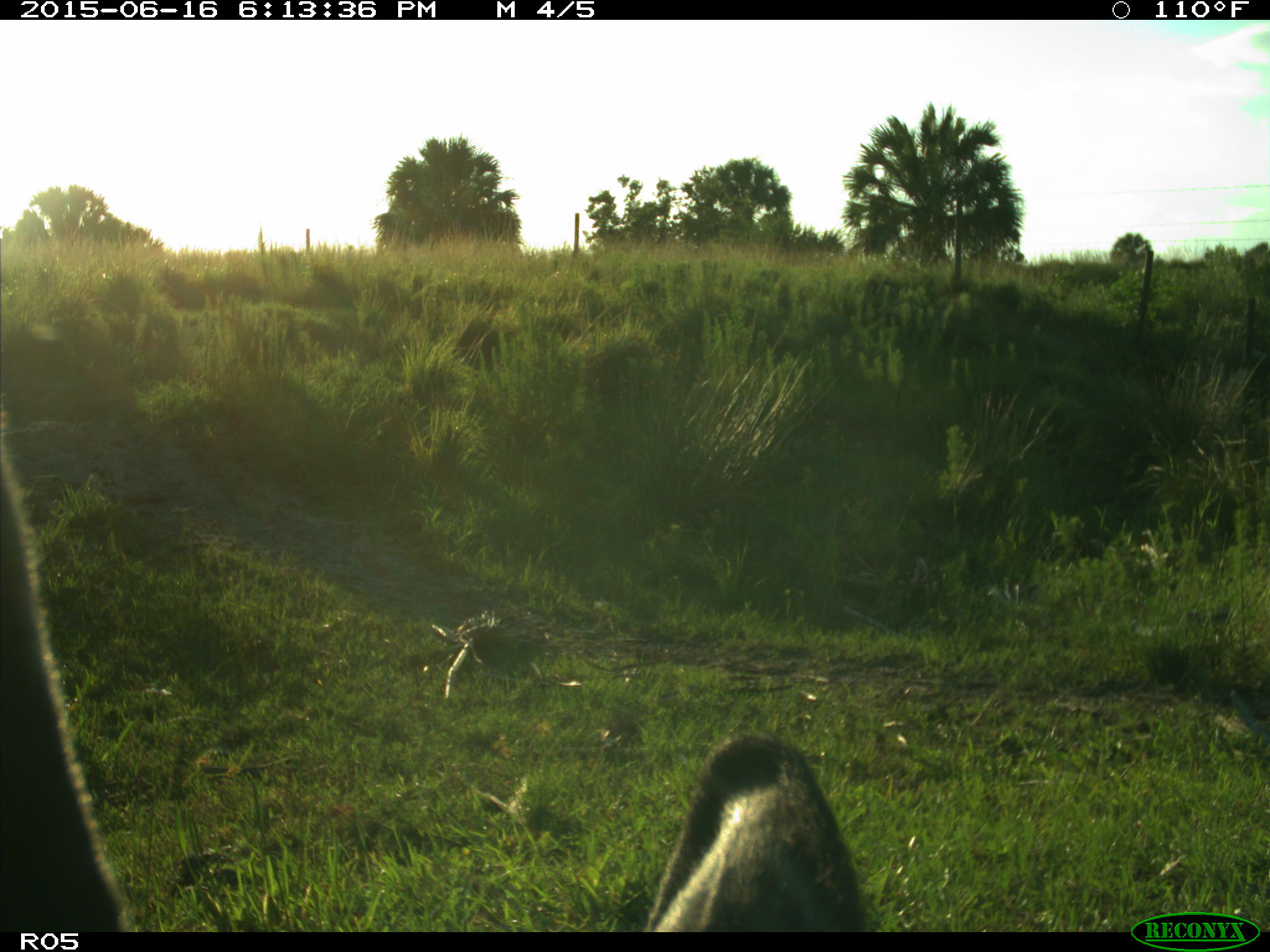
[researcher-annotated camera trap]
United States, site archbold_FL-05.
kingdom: Animalia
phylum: Chordata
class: Mammalia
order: Artiodactyla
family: Bovidae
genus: Bos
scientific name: Bos taurus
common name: domestic cow